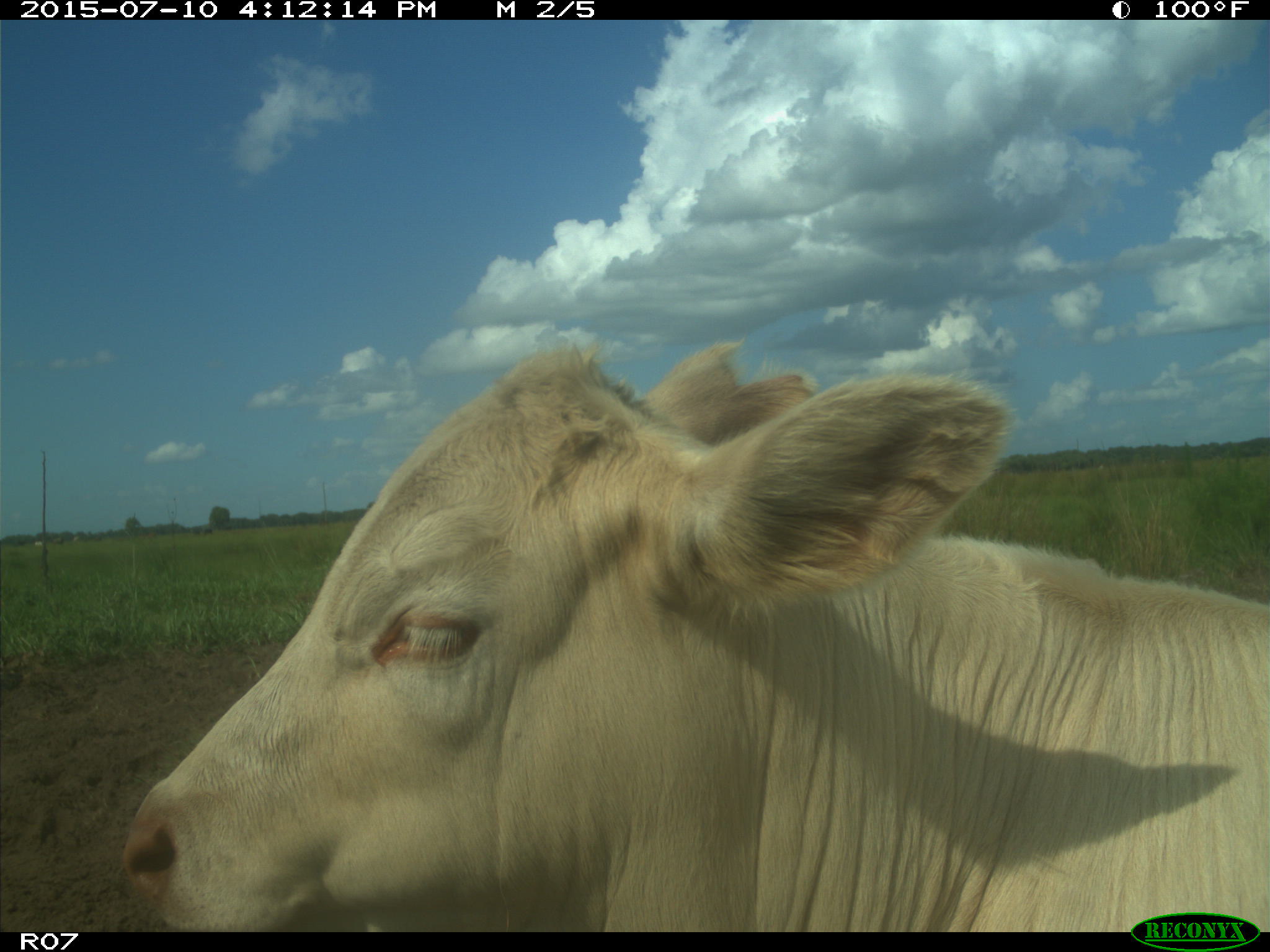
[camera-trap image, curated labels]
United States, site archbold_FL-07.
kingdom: Animalia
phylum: Chordata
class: Mammalia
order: Artiodactyla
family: Bovidae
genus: Bos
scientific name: Bos taurus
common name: domestic cow